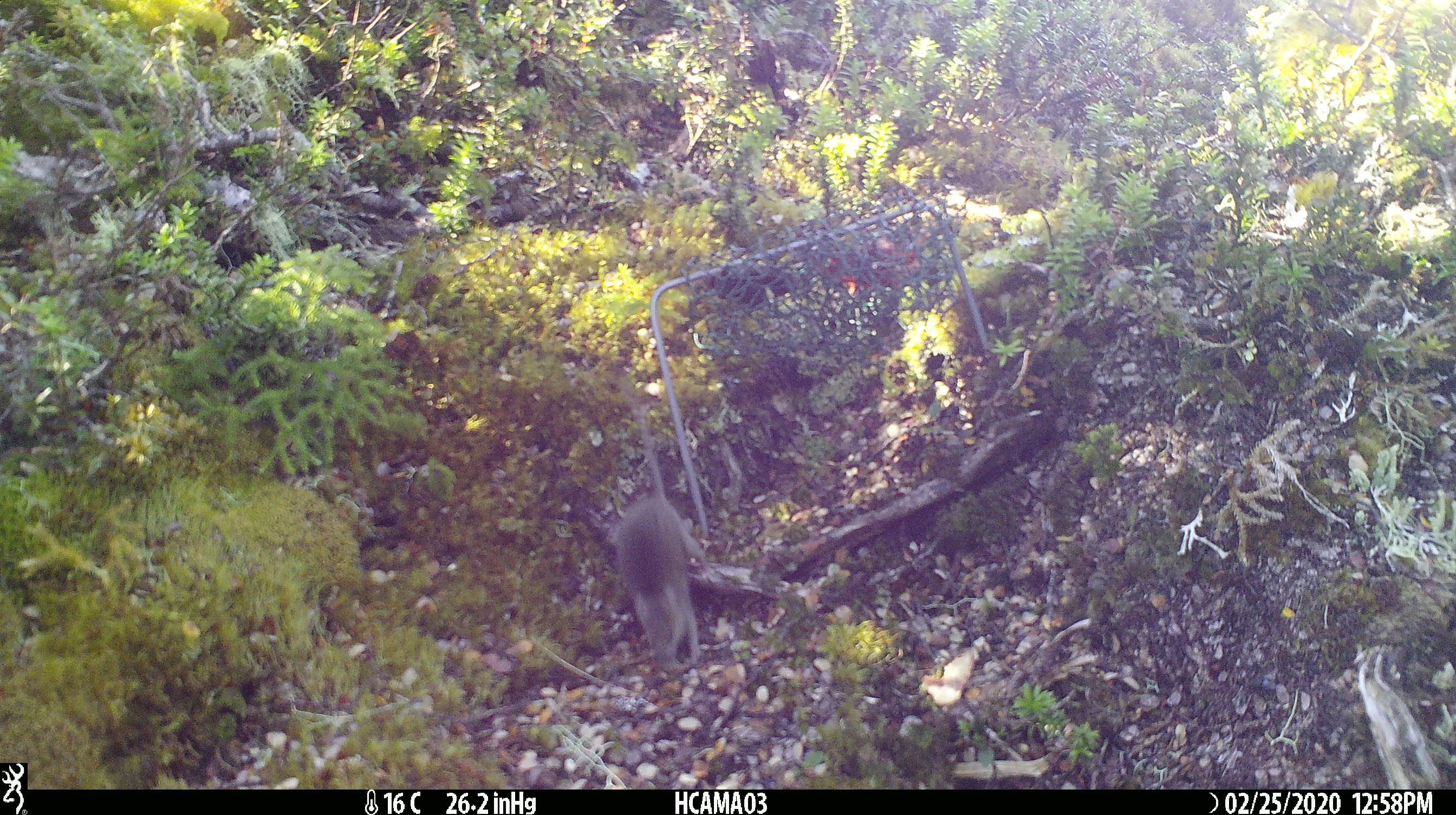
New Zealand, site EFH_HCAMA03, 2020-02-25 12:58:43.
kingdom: Animalia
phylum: Chordata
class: Mammalia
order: Rodentia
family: Muridae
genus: Mus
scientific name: Mus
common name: mouse